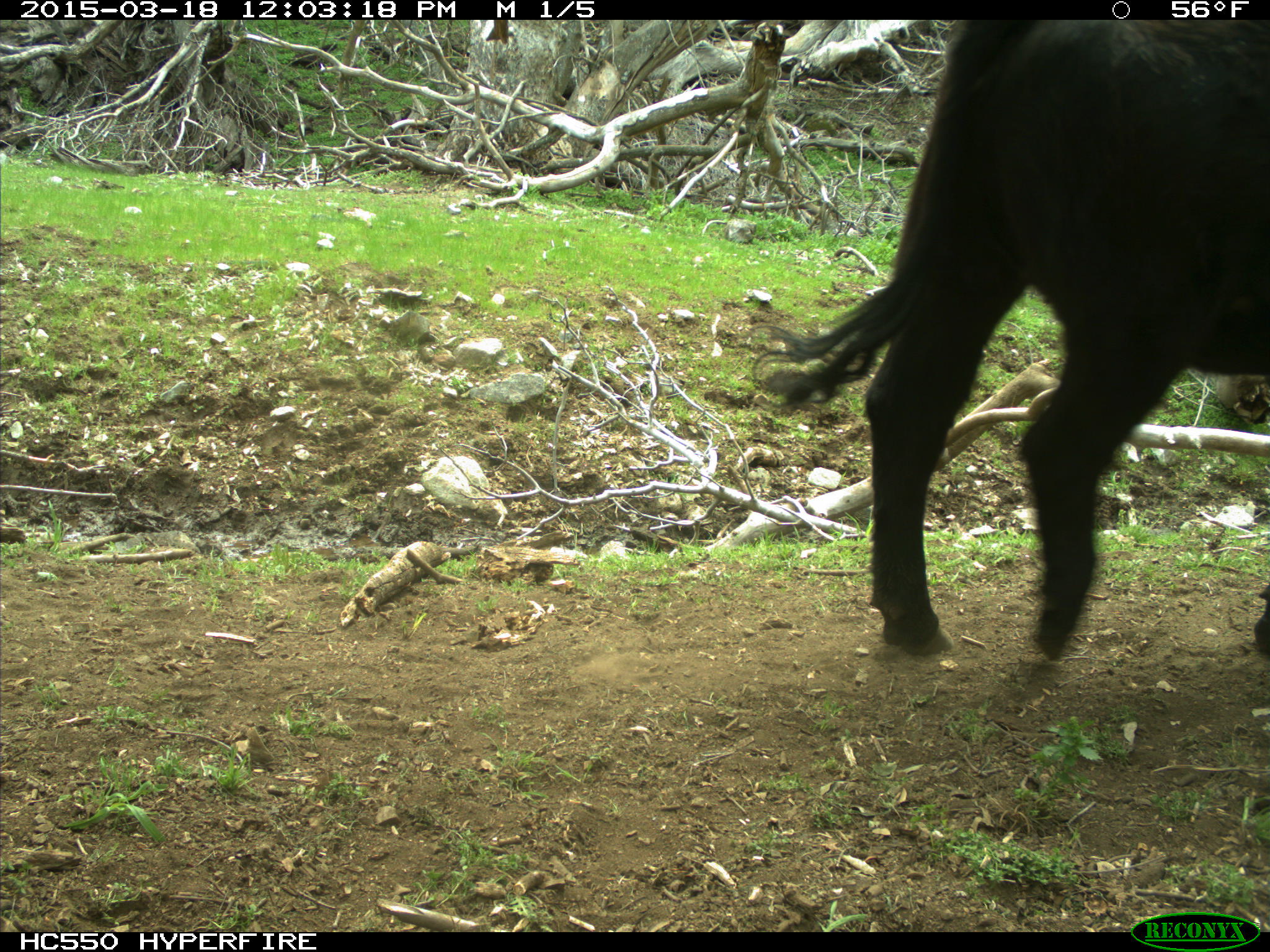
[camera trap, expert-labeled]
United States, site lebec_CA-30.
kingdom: Animalia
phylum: Chordata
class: Mammalia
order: Artiodactyla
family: Bovidae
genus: Bos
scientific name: Bos taurus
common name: domestic cow